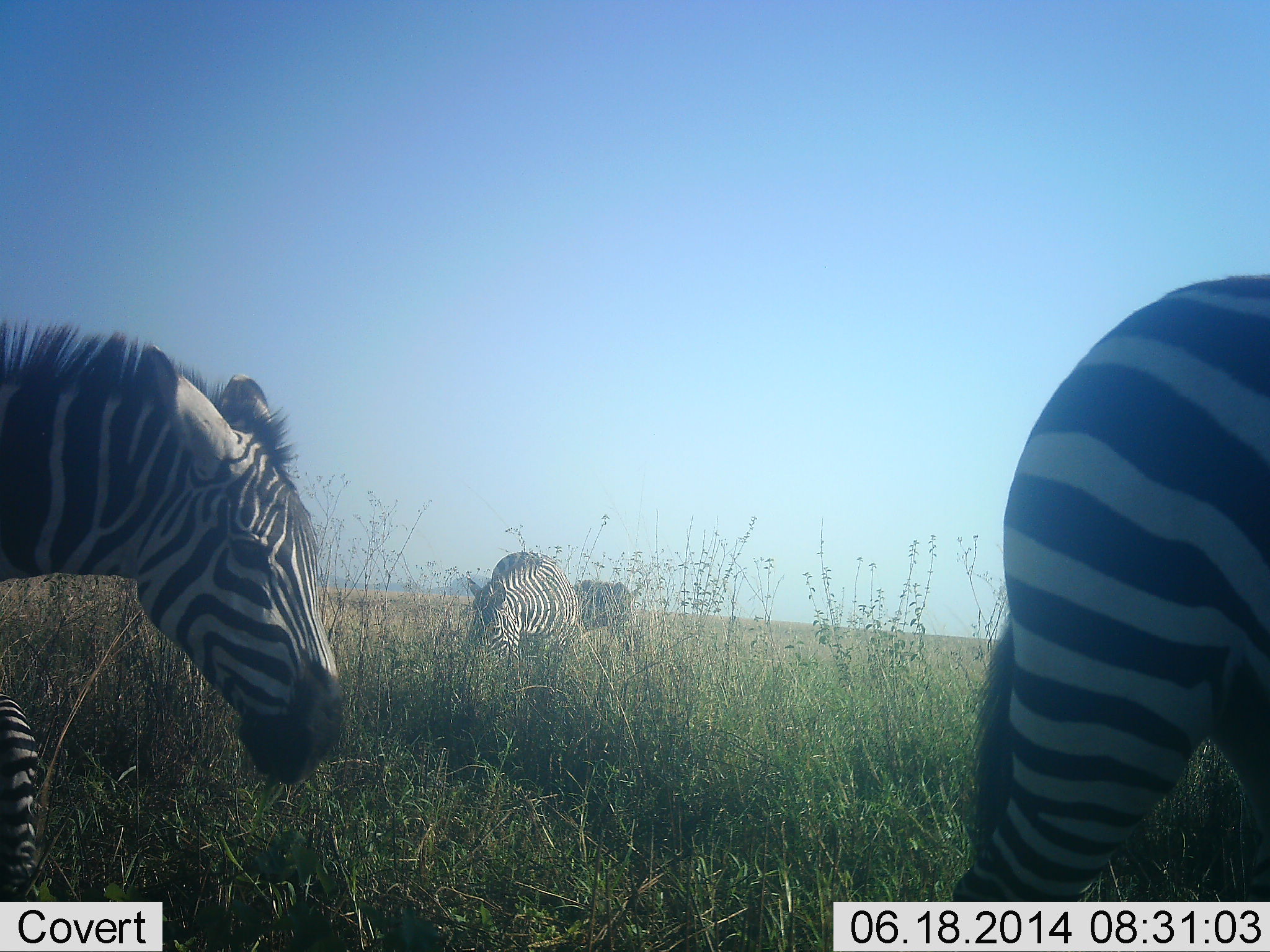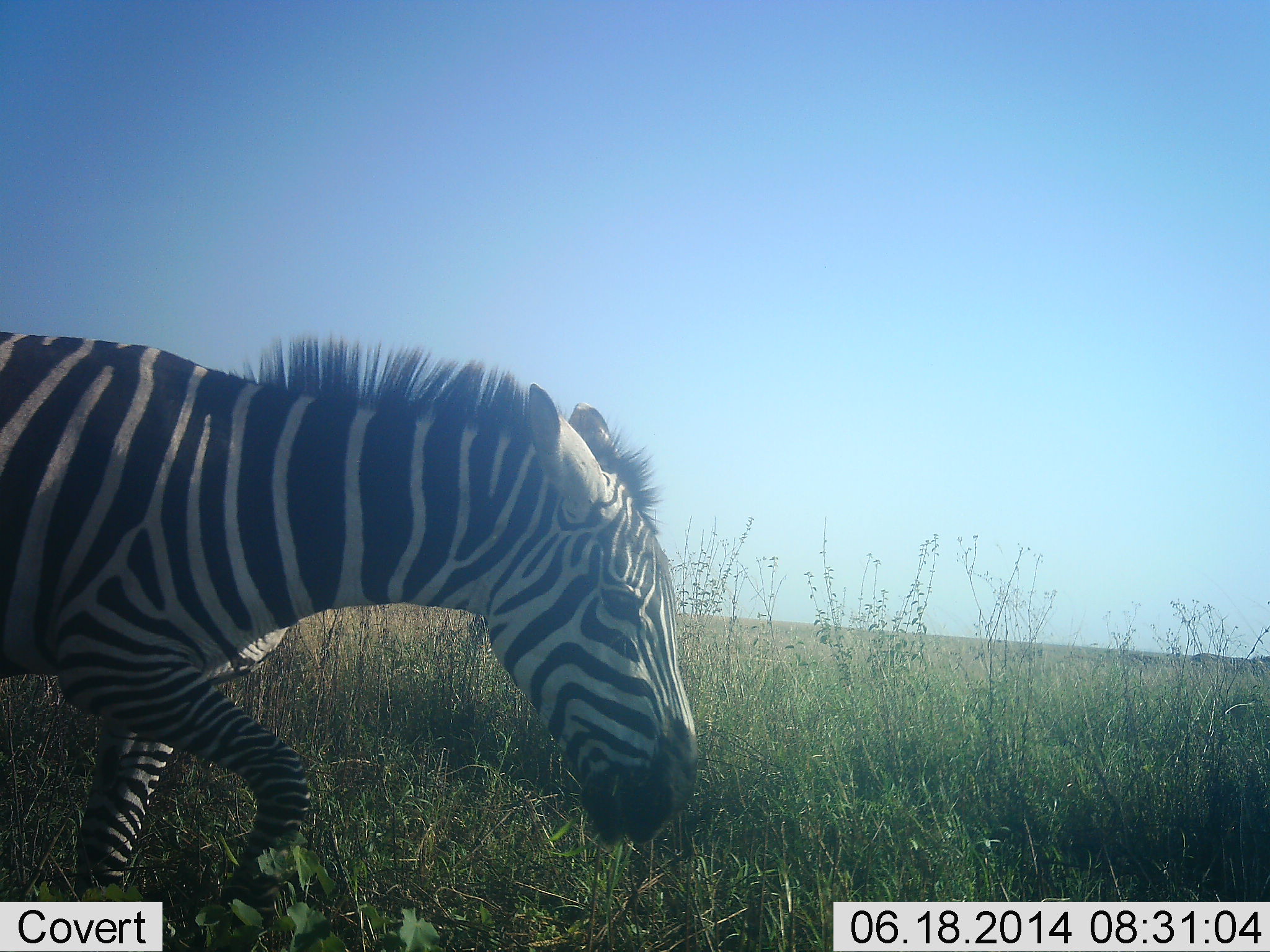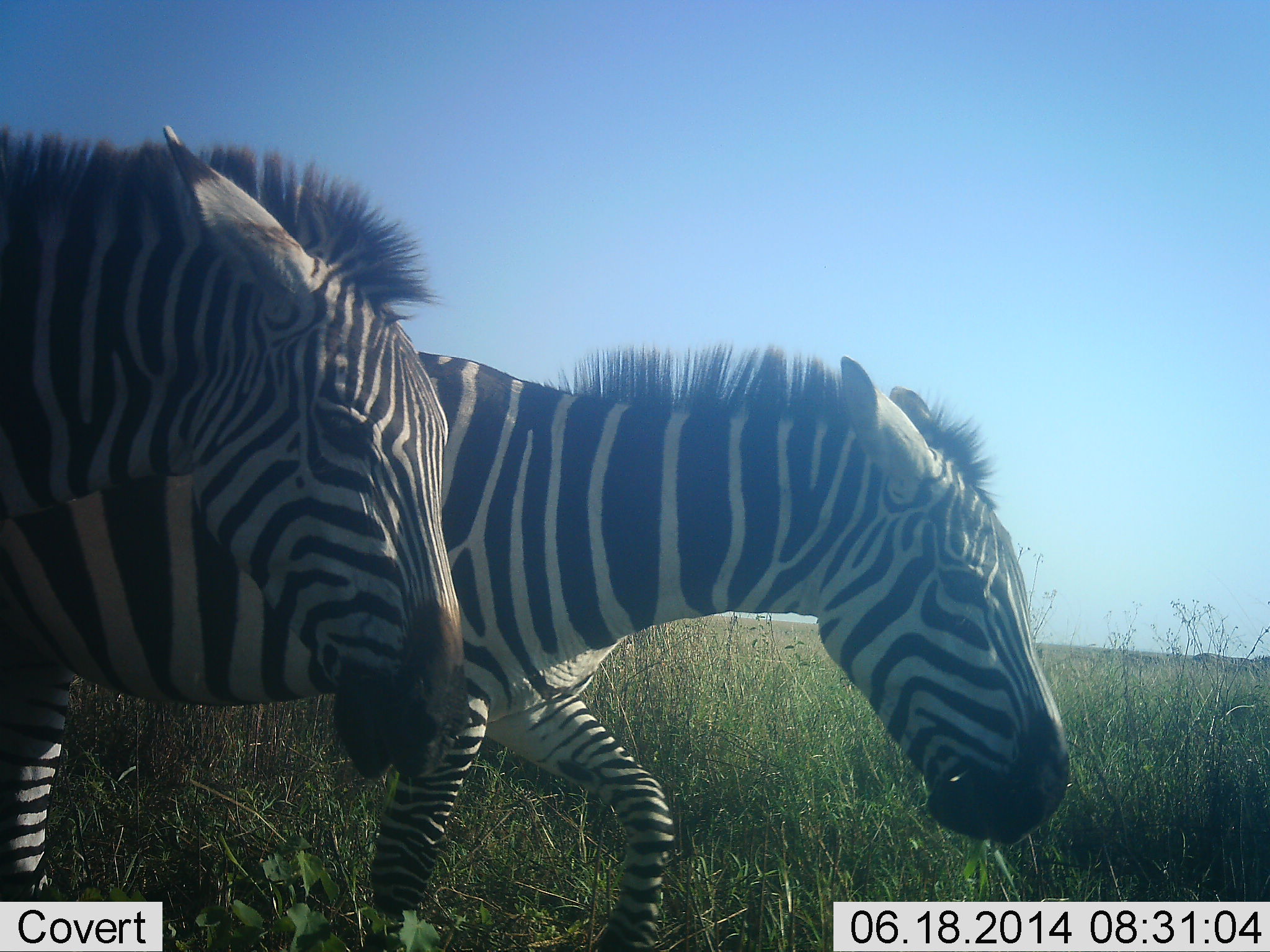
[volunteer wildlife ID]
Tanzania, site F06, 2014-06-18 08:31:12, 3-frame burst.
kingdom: Animalia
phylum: Chordata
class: Mammalia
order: Perissodactyla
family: Equidae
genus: Equus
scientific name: Equus quagga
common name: plains zebra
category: zebra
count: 5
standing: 50%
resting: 0%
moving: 100%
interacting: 0%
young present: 0%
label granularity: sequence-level